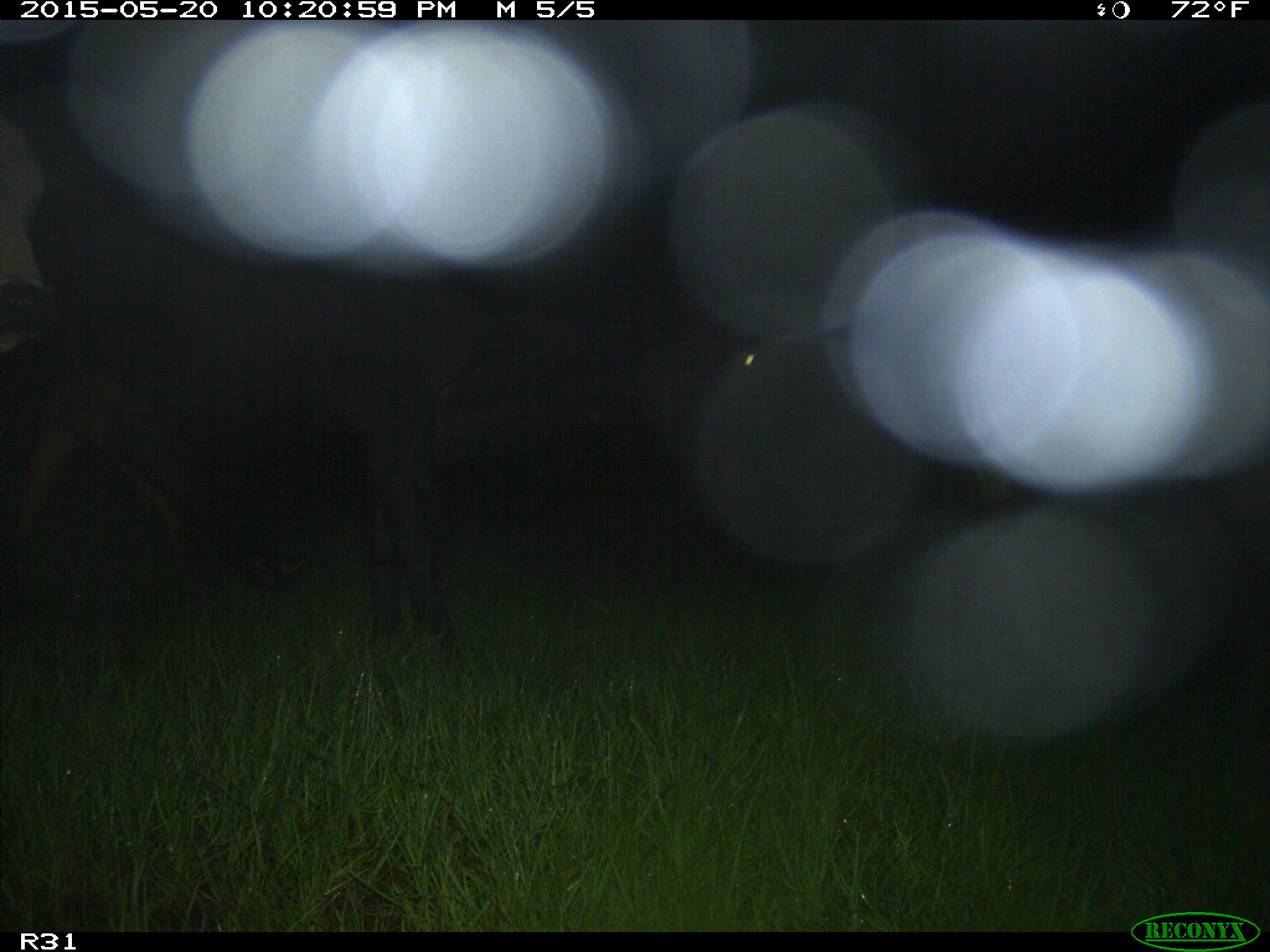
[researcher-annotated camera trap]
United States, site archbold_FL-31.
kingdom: Animalia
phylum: Chordata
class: Mammalia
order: Artiodactyla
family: Bovidae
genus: Bos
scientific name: Bos taurus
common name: domestic cow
Bos taurus (domestic cow).